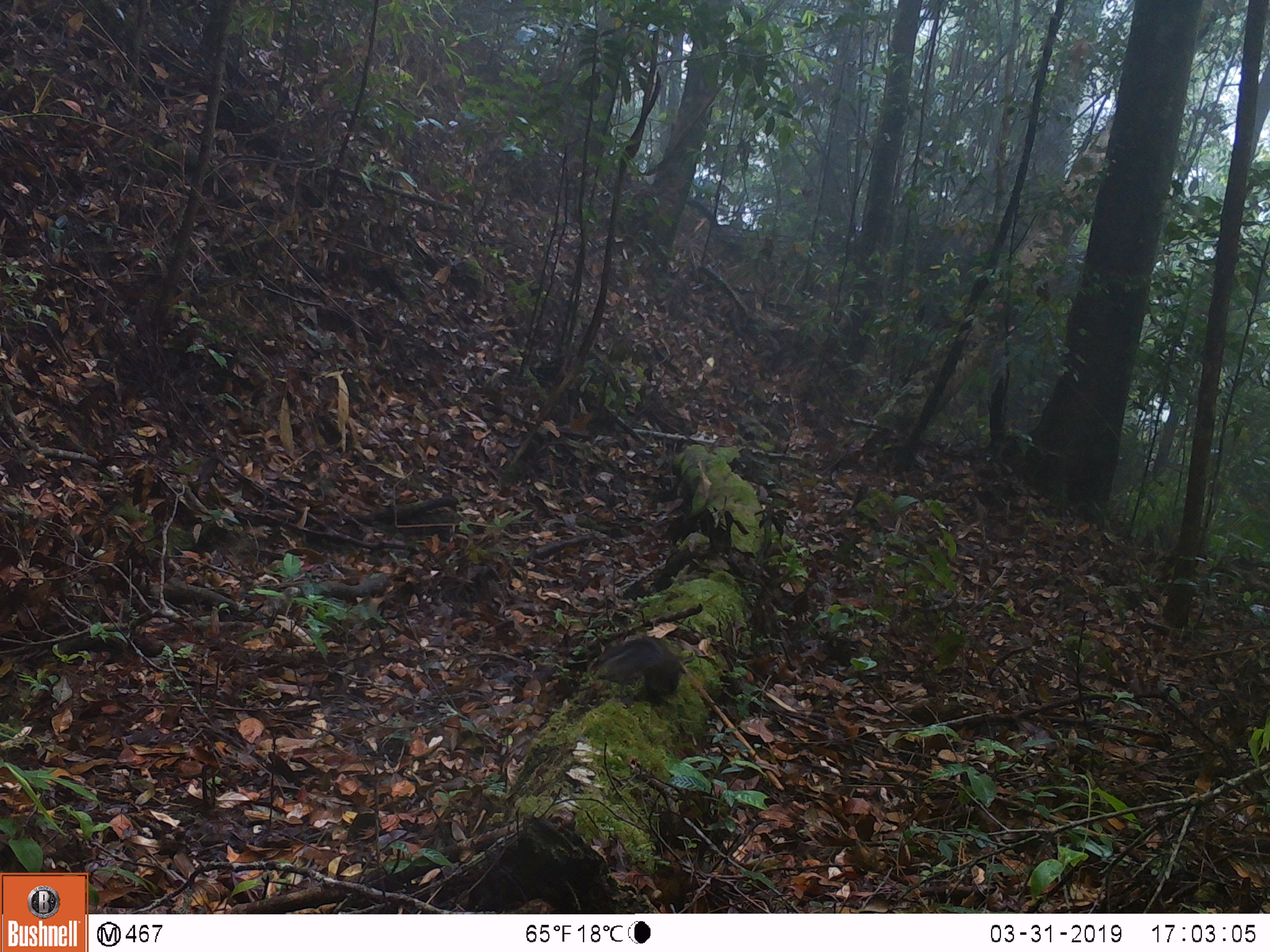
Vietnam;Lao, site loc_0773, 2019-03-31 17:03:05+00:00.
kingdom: Animalia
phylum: Chordata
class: Mammalia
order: Rodentia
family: Sciuridae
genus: Dremomys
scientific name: Dremomys rufigenis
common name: red-cheeked squirrel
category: red cheeked squirrel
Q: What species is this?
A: Red cheeked squirrel (red-cheeked squirrel) (Dremomys rufigenis).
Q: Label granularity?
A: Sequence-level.